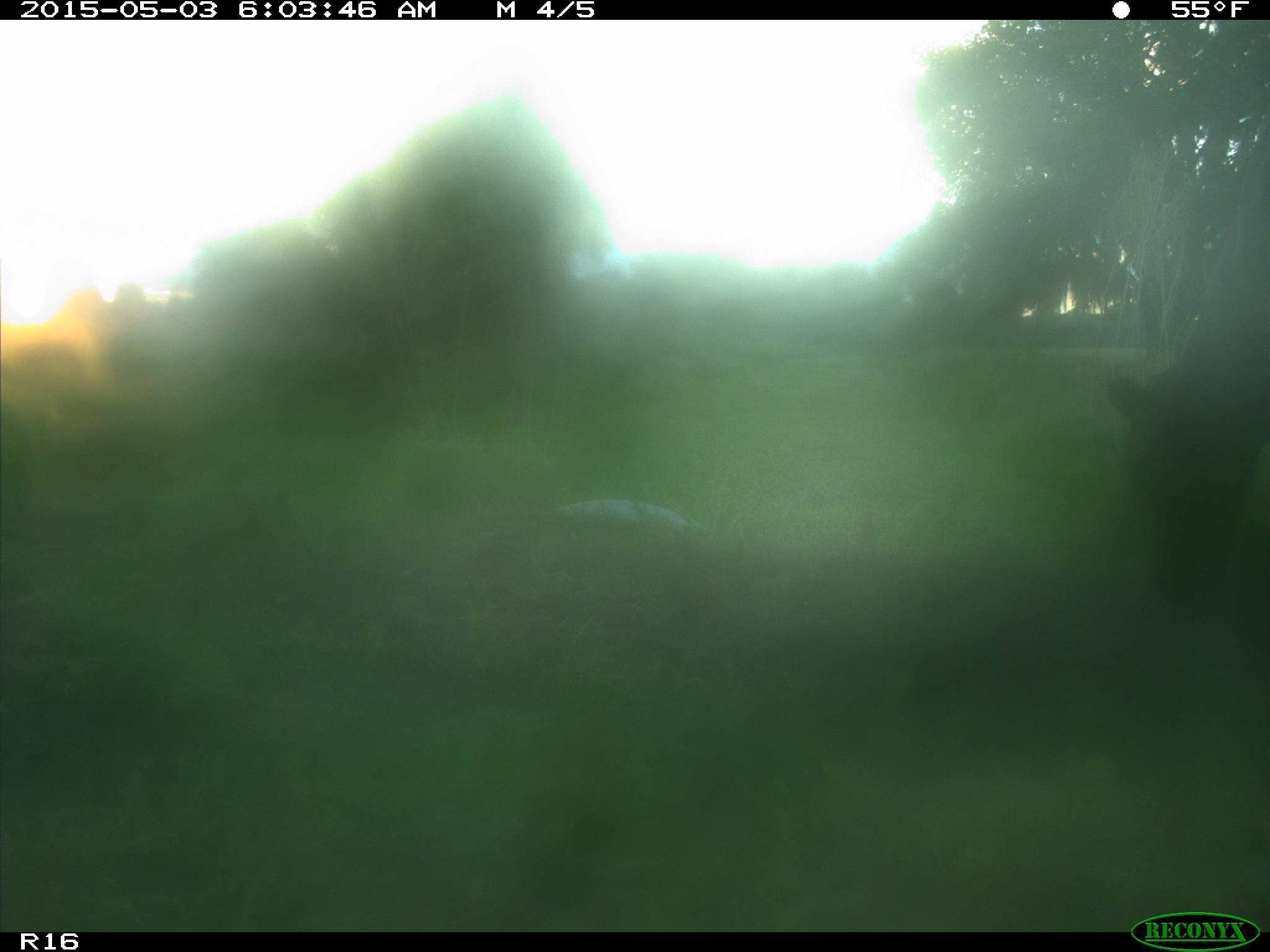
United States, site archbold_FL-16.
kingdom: Animalia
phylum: Chordata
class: Mammalia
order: Artiodactyla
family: Bovidae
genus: Bos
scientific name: Bos taurus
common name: domestic cow